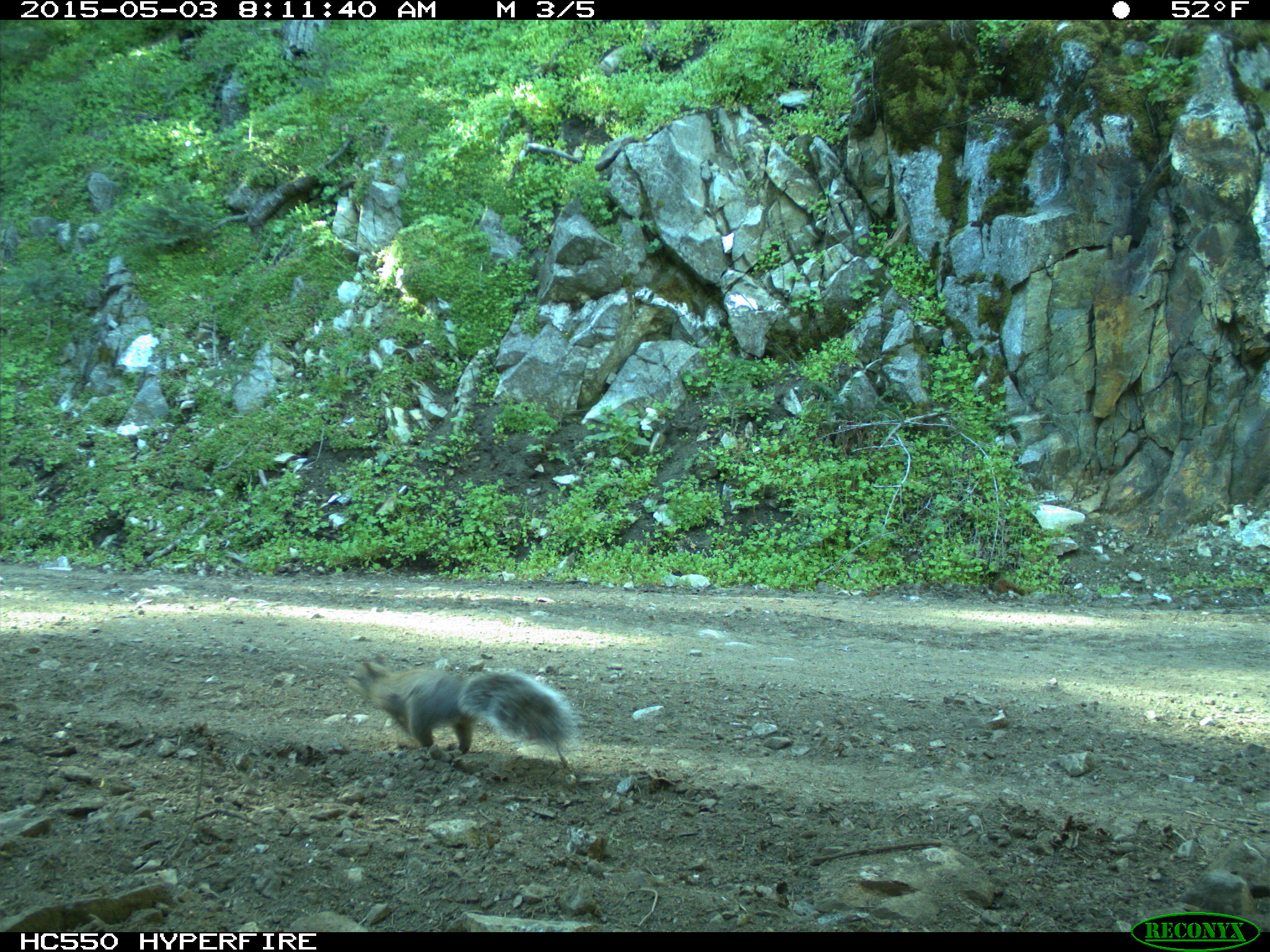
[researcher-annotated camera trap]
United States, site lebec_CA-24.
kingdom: Animalia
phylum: Chordata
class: Mammalia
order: Rodentia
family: Sciuridae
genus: Sciurus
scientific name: Sciurus carolinensis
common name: eastern gray squirrel